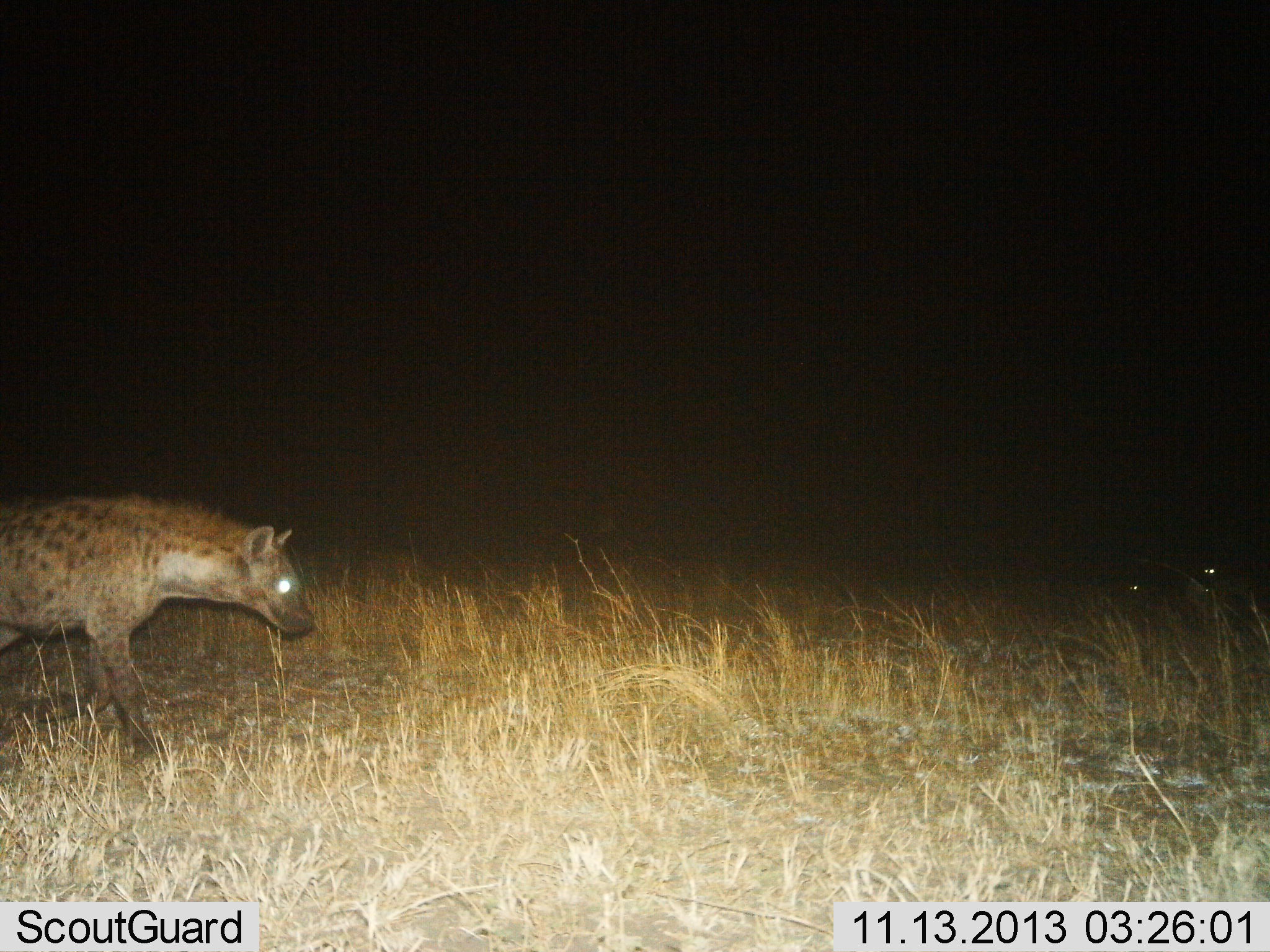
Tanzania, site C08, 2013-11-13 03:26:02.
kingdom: Animalia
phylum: Chordata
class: Mammalia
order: Carnivora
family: Hyaenidae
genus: Crocuta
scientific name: Crocuta crocuta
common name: spotted hyena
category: hyenaspotted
Hyenaspotted (spotted hyena) (Crocuta crocuta), count 1. Behavior (volunteer vote fractions): standing 50%, resting 0%, moving 60%, interacting 0%. Young present (vote fraction): 0%. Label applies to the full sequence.